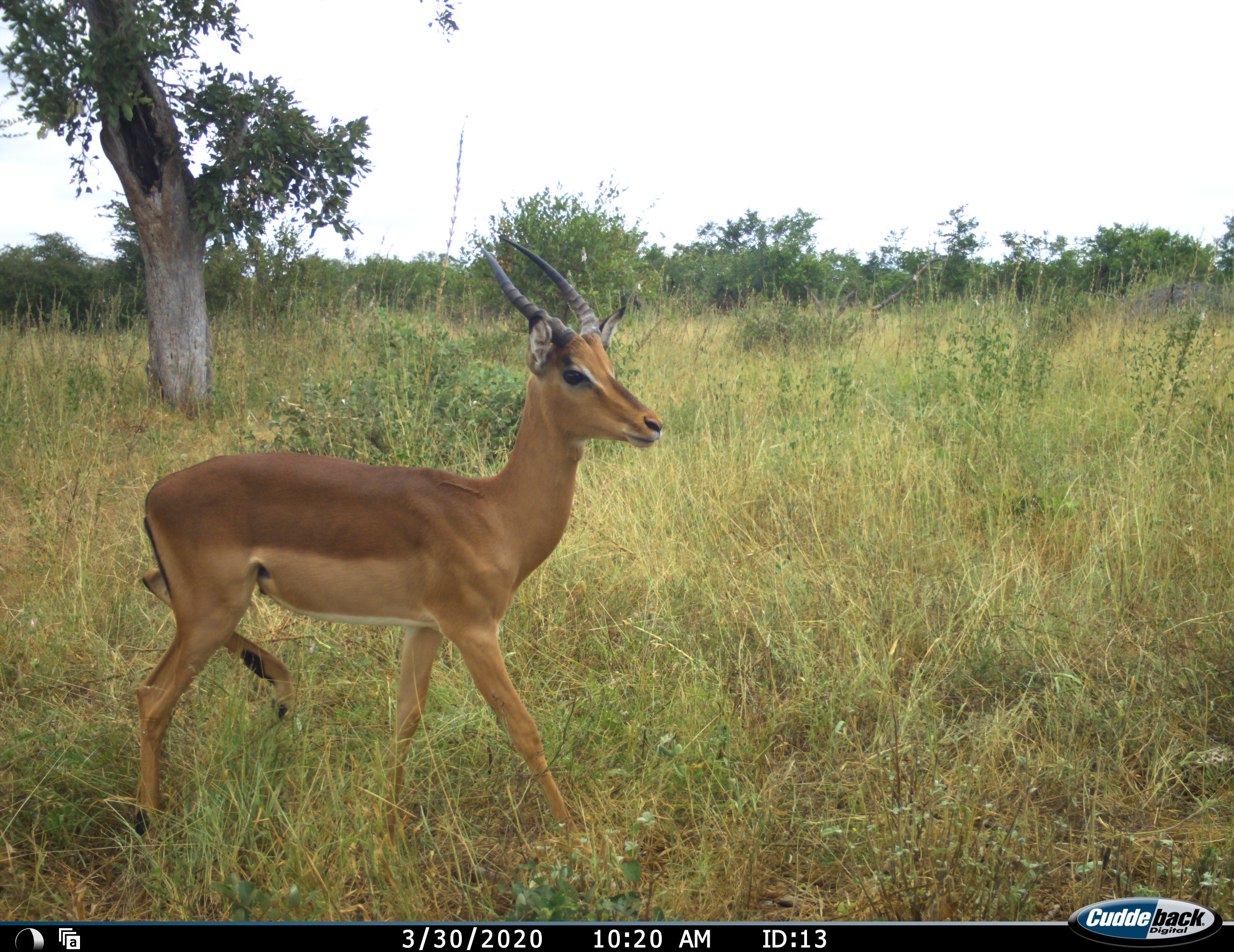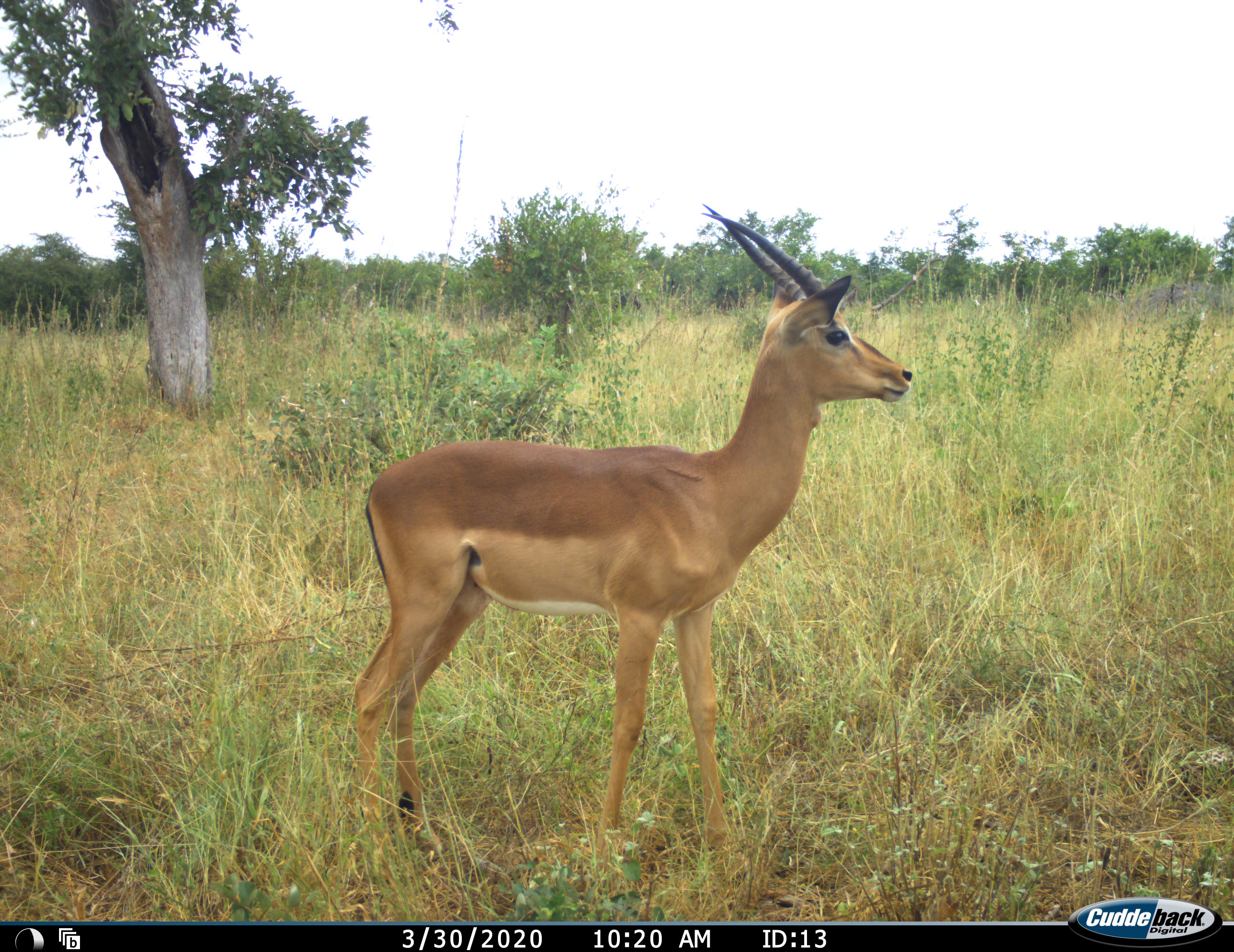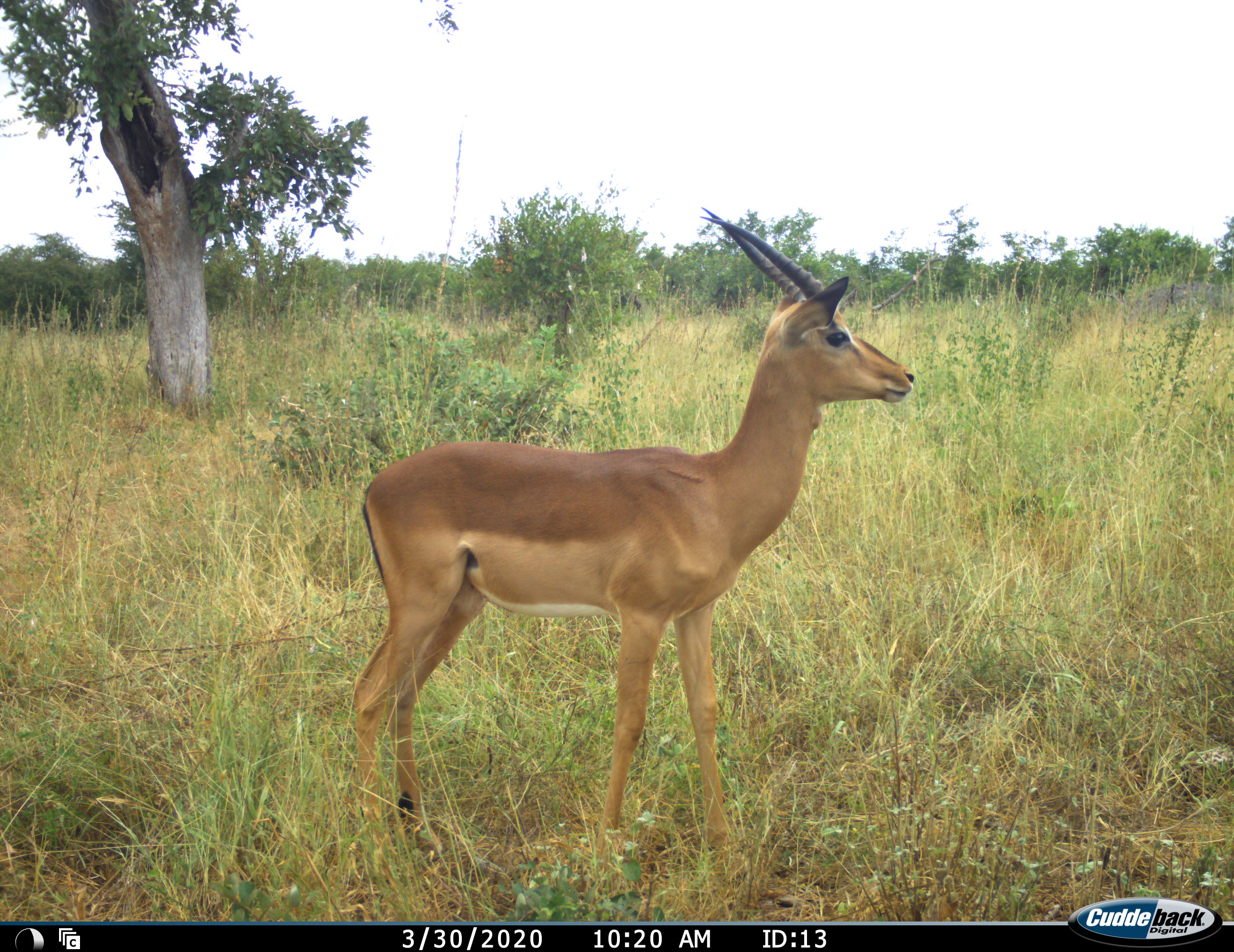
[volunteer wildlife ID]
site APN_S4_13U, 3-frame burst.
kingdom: Animalia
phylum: Chordata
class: Mammalia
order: Artiodactyla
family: Bovidae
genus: Aepyceros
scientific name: Aepyceros melampus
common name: impala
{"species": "impala (Aepyceros melampus)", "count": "1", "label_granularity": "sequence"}